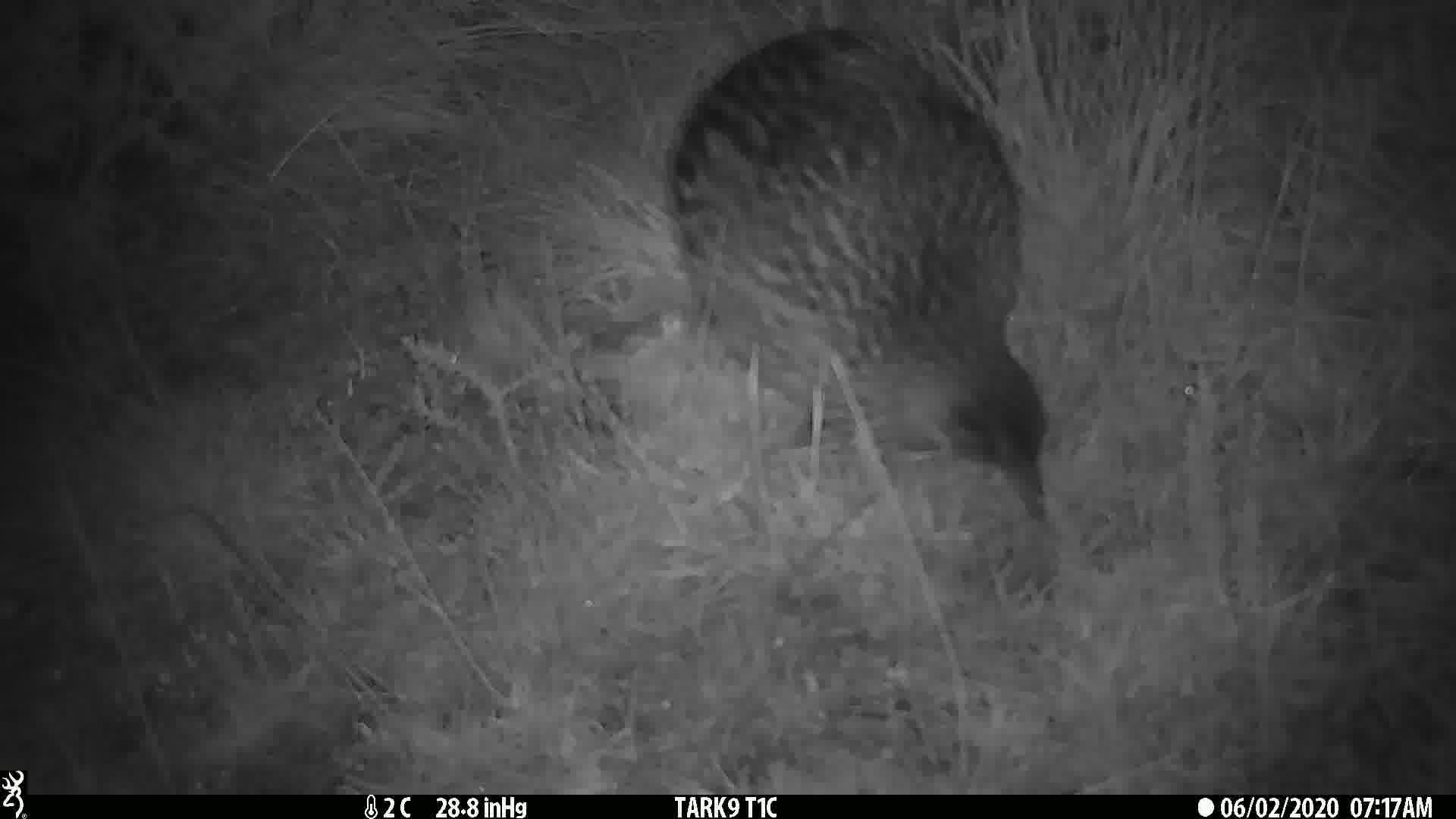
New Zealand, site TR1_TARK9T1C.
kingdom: Animalia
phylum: Chordata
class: Aves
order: Gruiformes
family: Rallidae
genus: Gallirallus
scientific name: Gallirallus australis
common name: weka